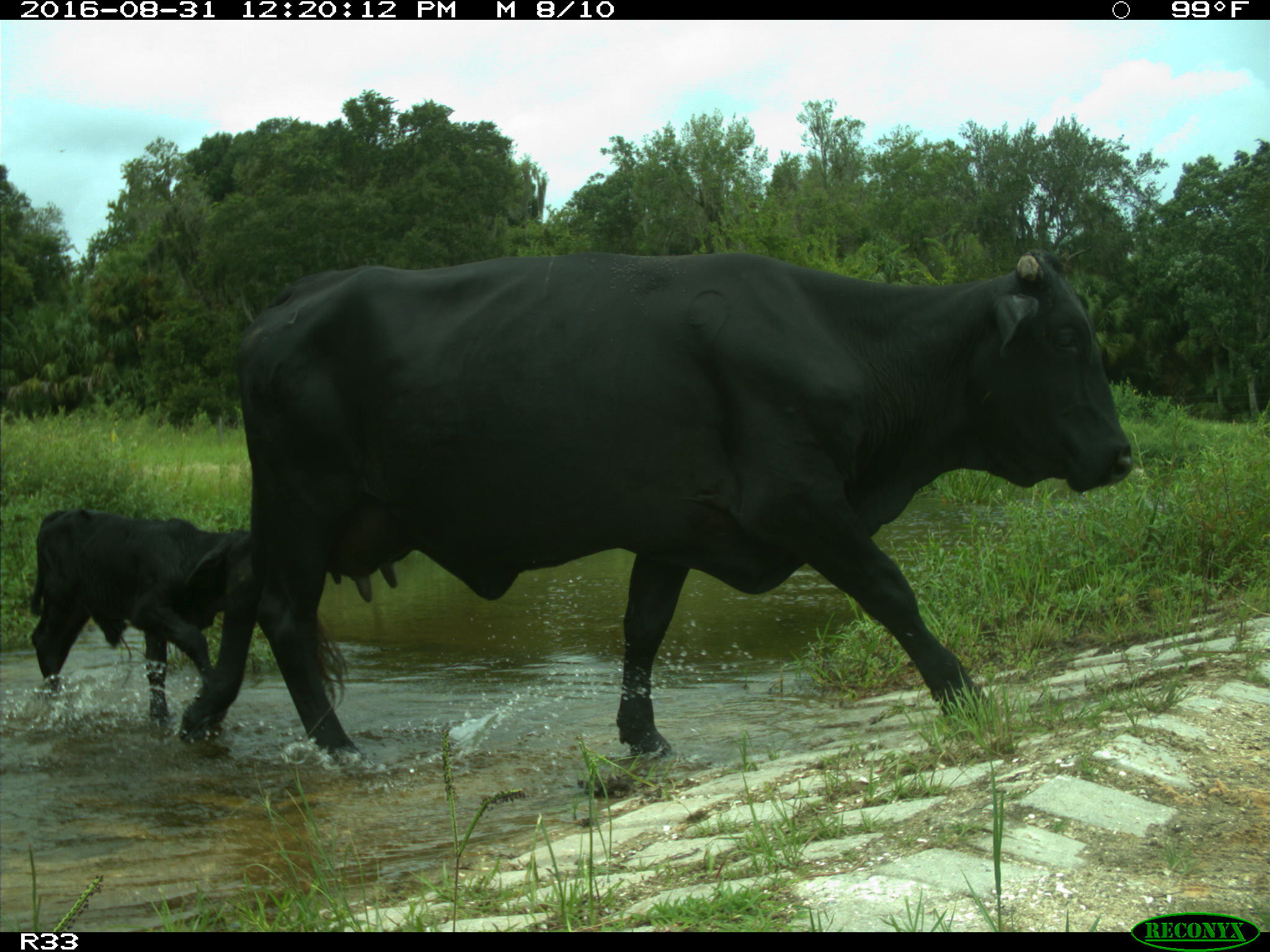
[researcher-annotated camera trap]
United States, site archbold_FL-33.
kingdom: Animalia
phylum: Chordata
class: Mammalia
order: Artiodactyla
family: Bovidae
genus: Bos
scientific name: Bos taurus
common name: domestic cow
Bos taurus (domestic cow).